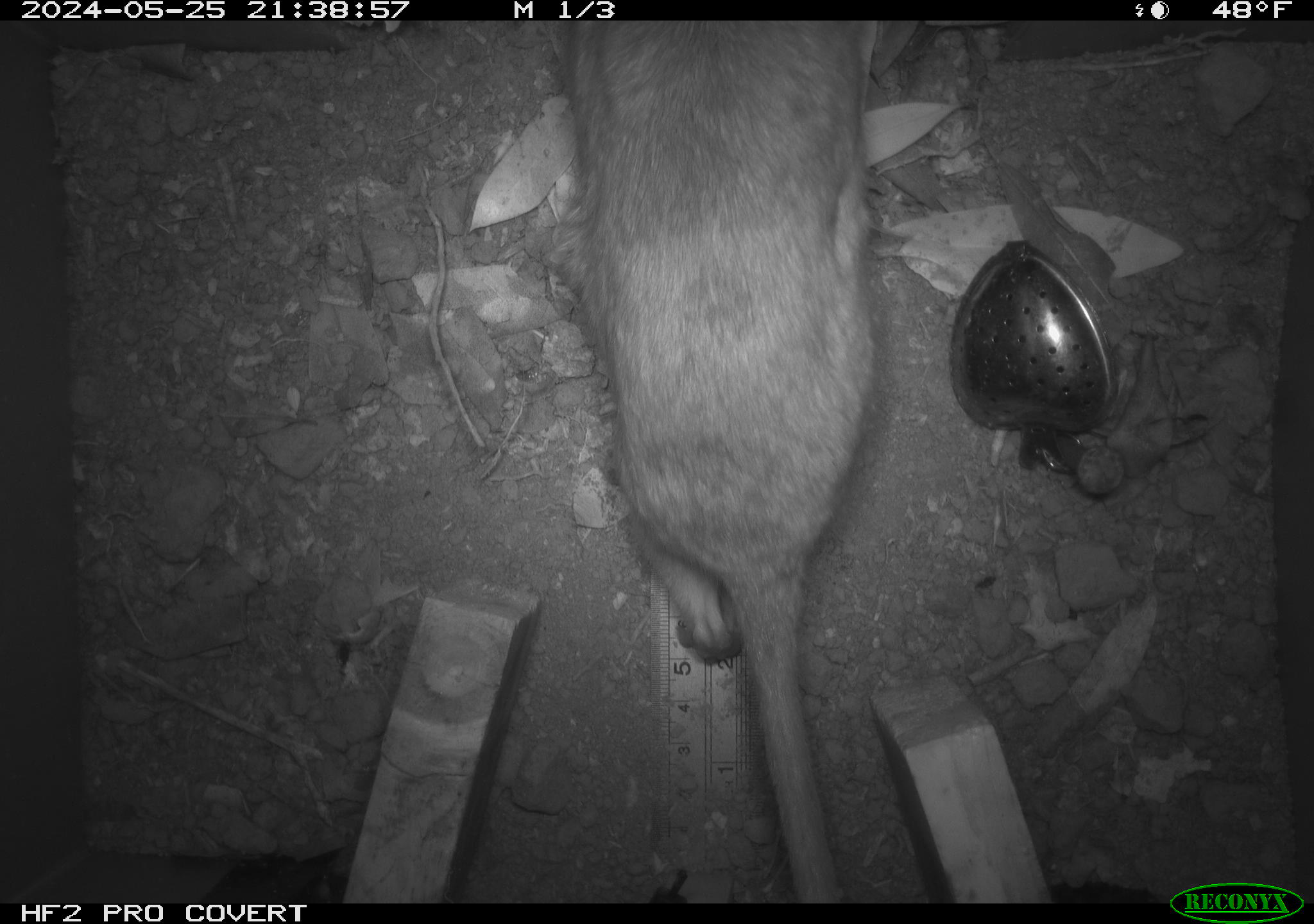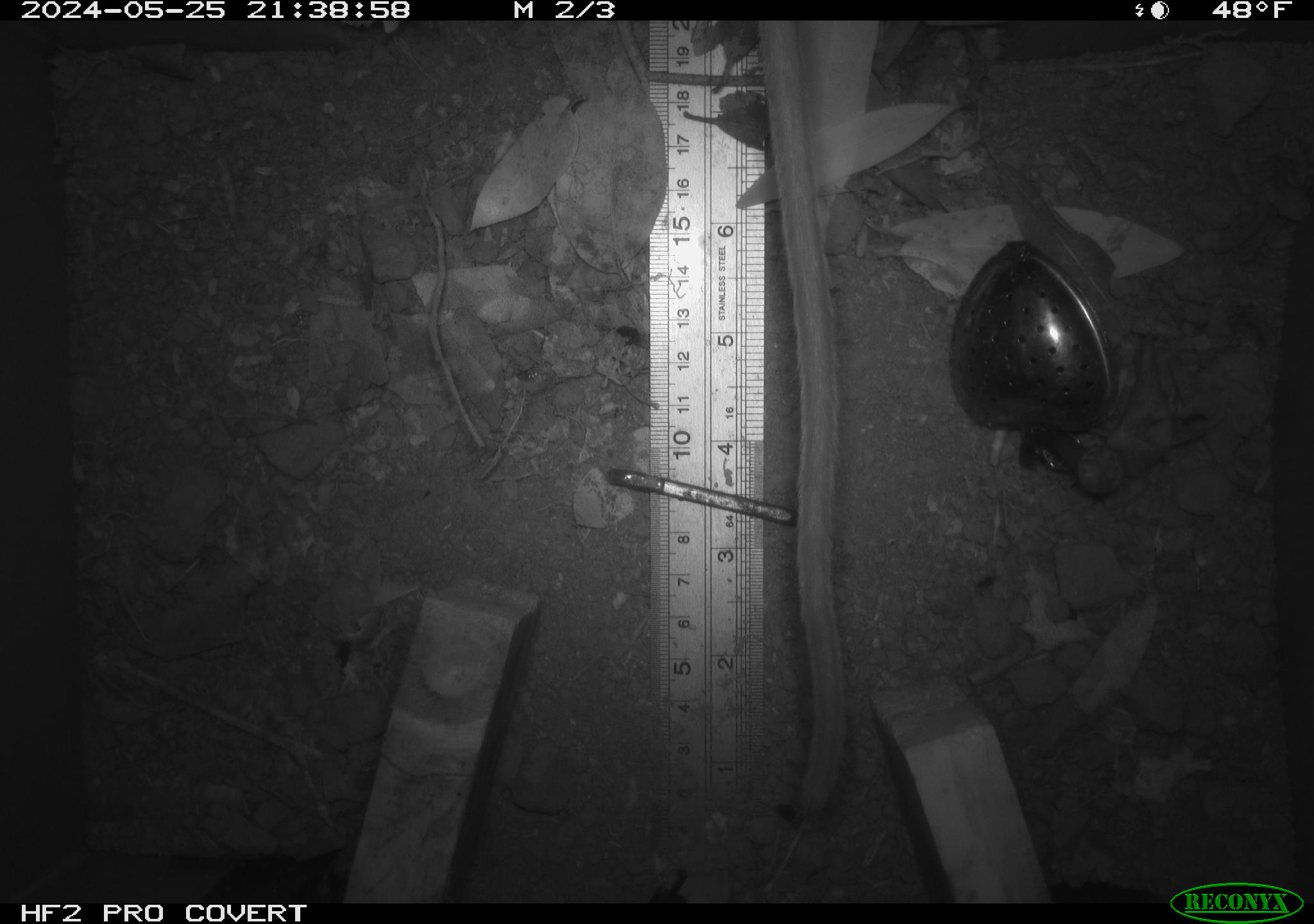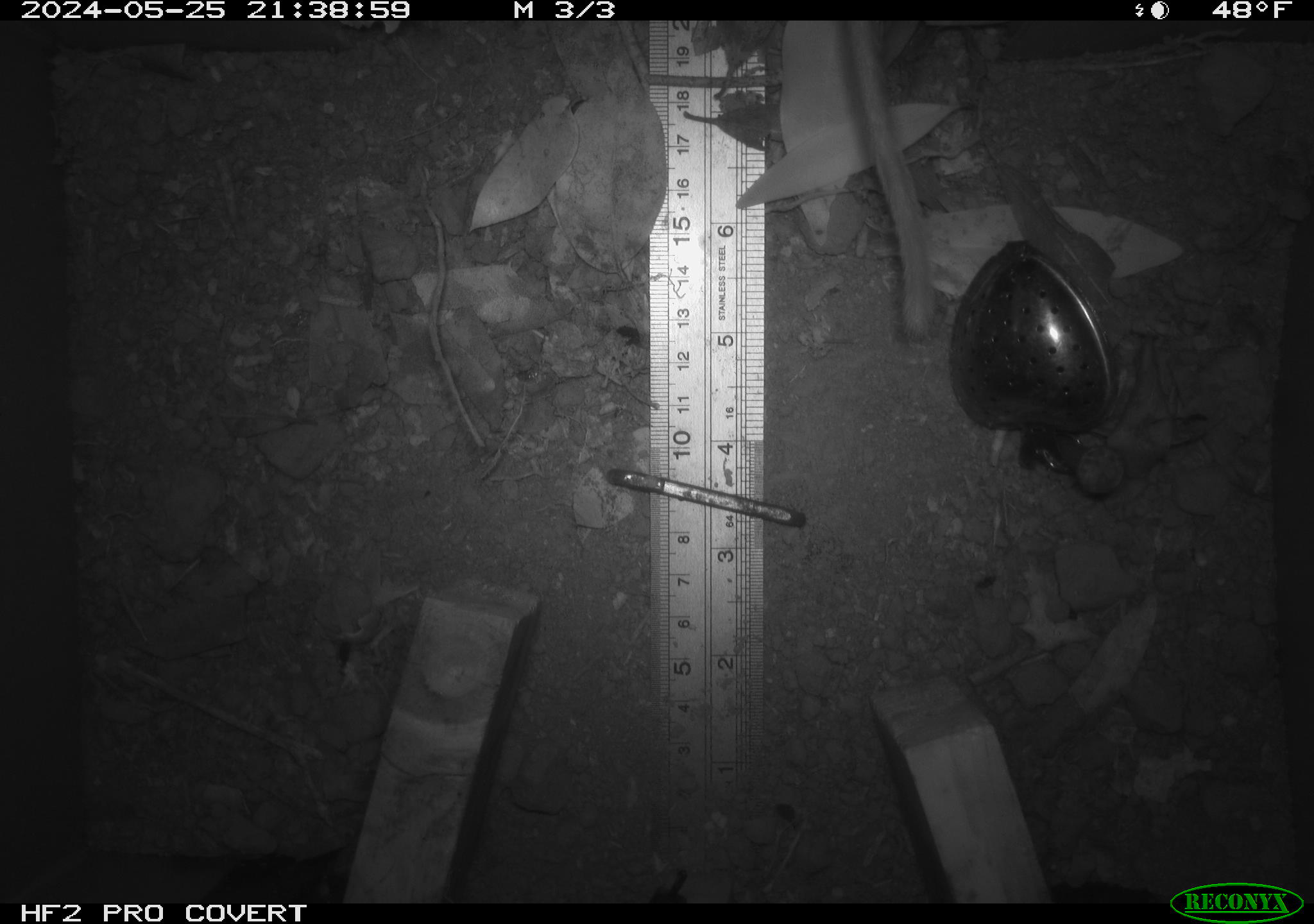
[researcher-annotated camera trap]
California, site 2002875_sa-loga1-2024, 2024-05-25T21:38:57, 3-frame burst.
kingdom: Animalia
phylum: Chordata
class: Mammalia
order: Rodentia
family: Cricetidae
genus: Neotoma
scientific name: Neotoma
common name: pack rat or woodrat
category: neotoma species